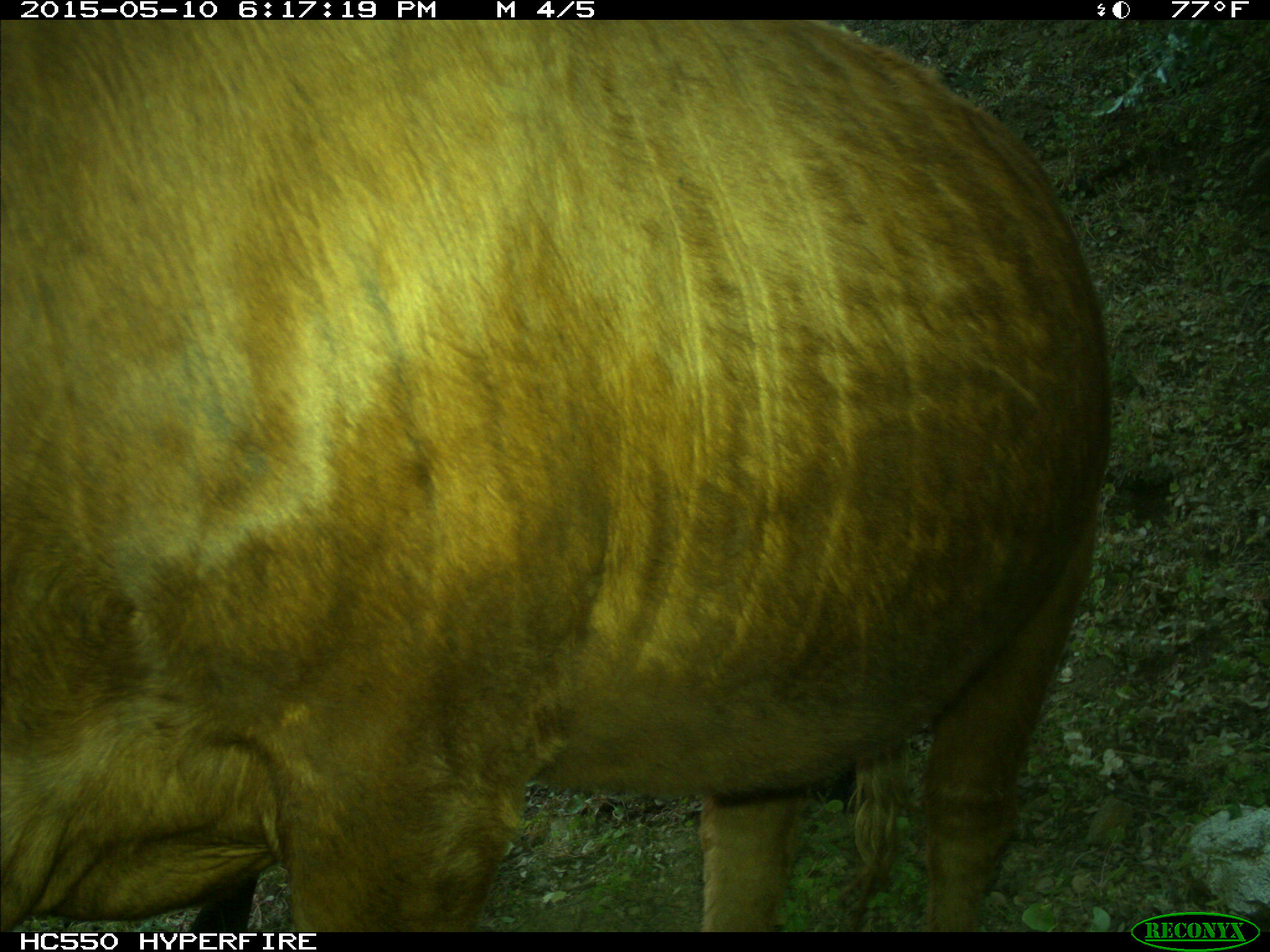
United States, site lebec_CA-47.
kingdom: Animalia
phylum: Chordata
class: Mammalia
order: Artiodactyla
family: Bovidae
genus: Bos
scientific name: Bos taurus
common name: domestic cow